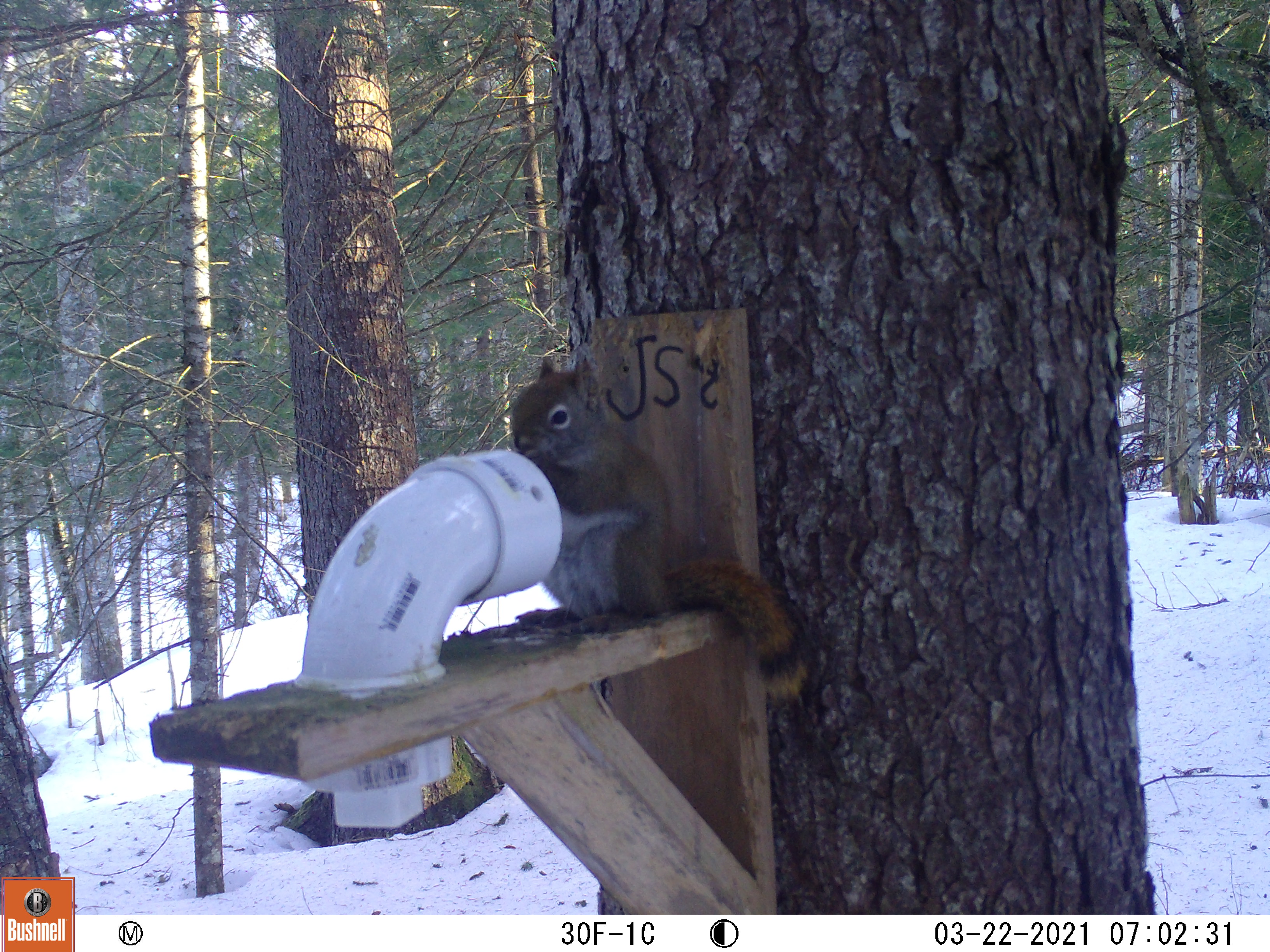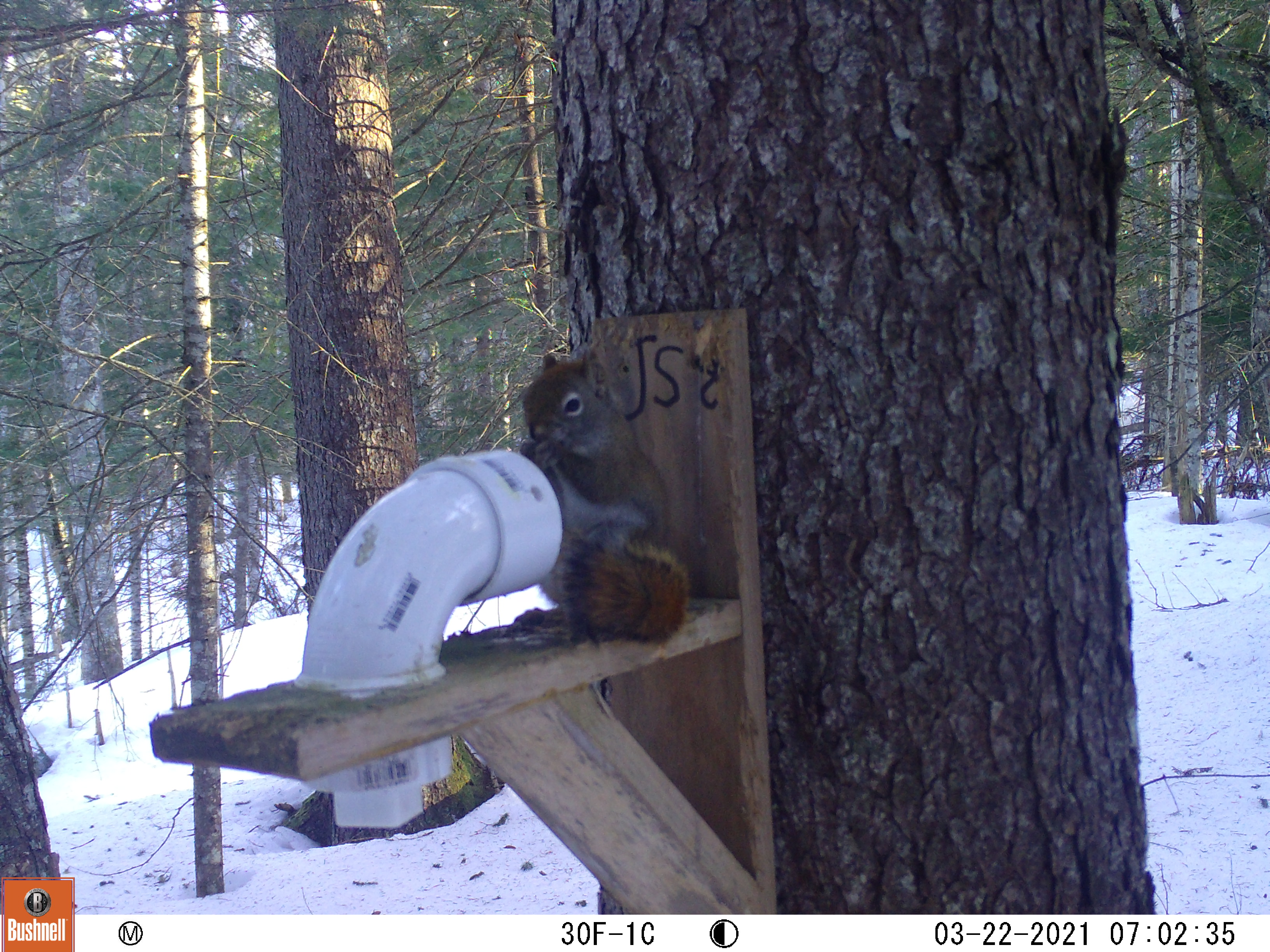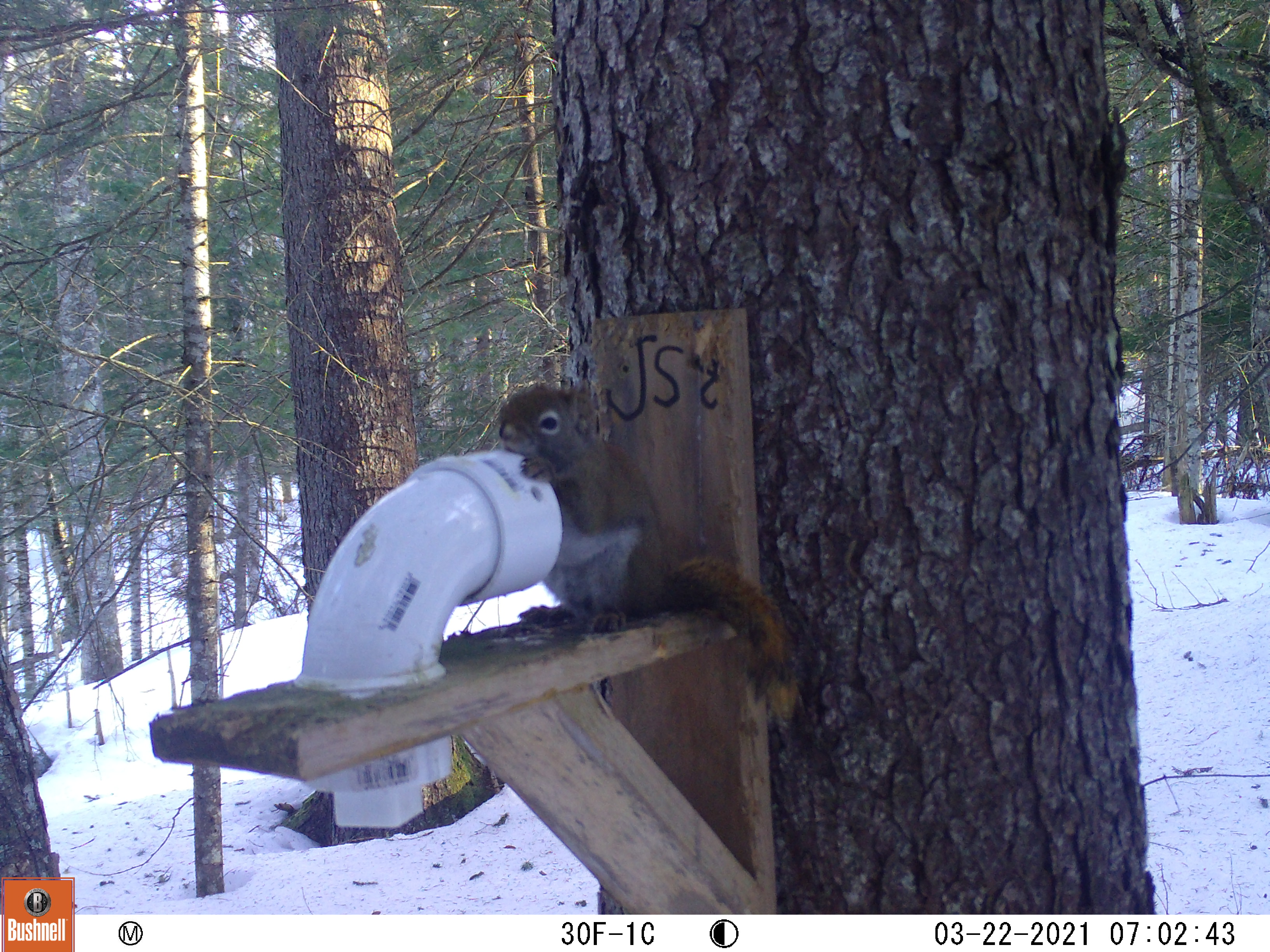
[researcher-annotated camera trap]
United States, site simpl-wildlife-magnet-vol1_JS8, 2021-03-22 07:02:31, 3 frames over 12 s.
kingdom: Animalia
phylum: Chordata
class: Mammalia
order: Rodentia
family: Sciuridae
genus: Tamiasciurus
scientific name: Tamiasciurus hudsonicus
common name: red squirrel